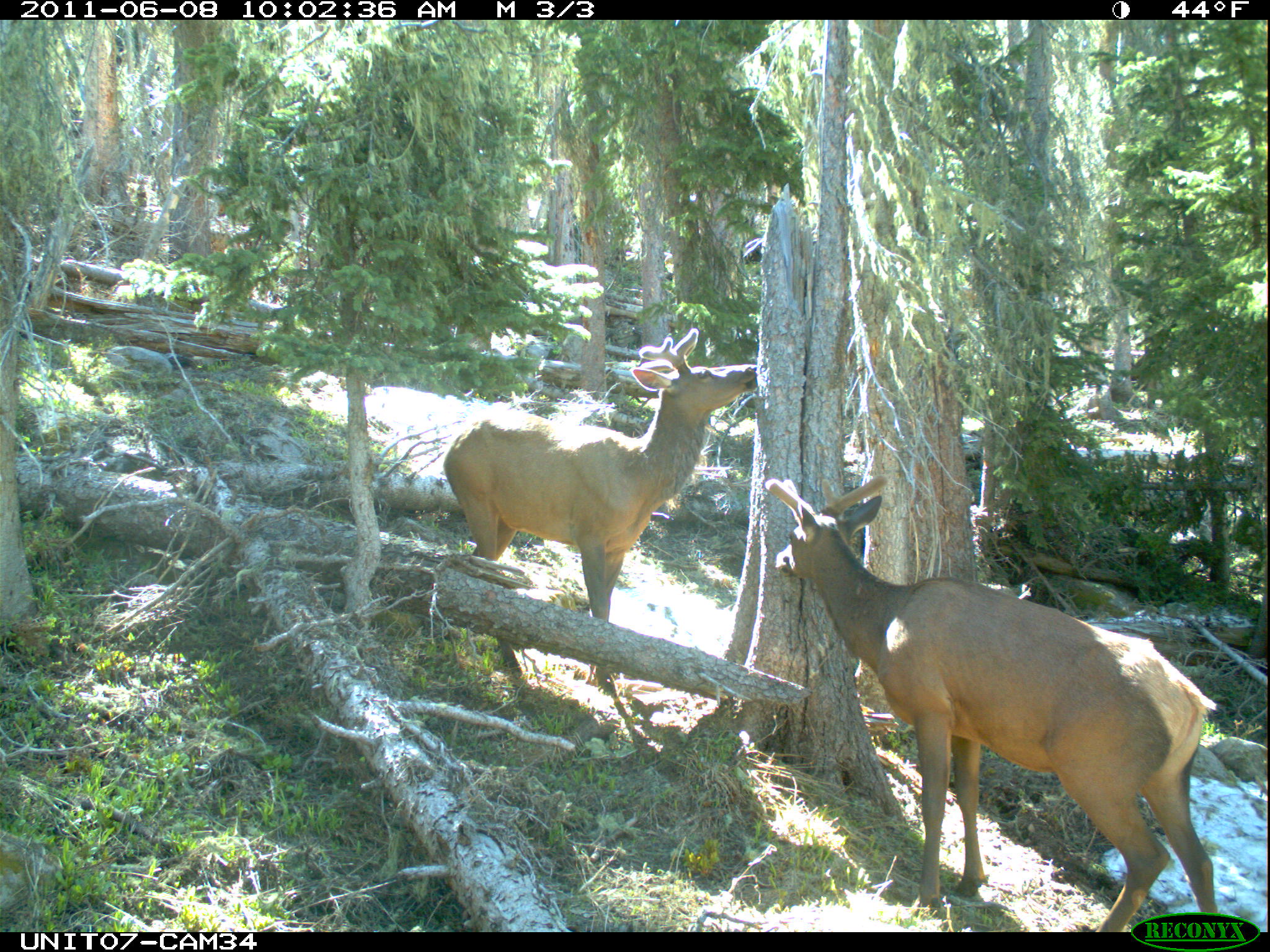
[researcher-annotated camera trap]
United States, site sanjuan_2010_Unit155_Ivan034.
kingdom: Animalia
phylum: Chordata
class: Mammalia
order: Artiodactyla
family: Cervidae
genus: Cervus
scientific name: Cervus elaphus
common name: red deer